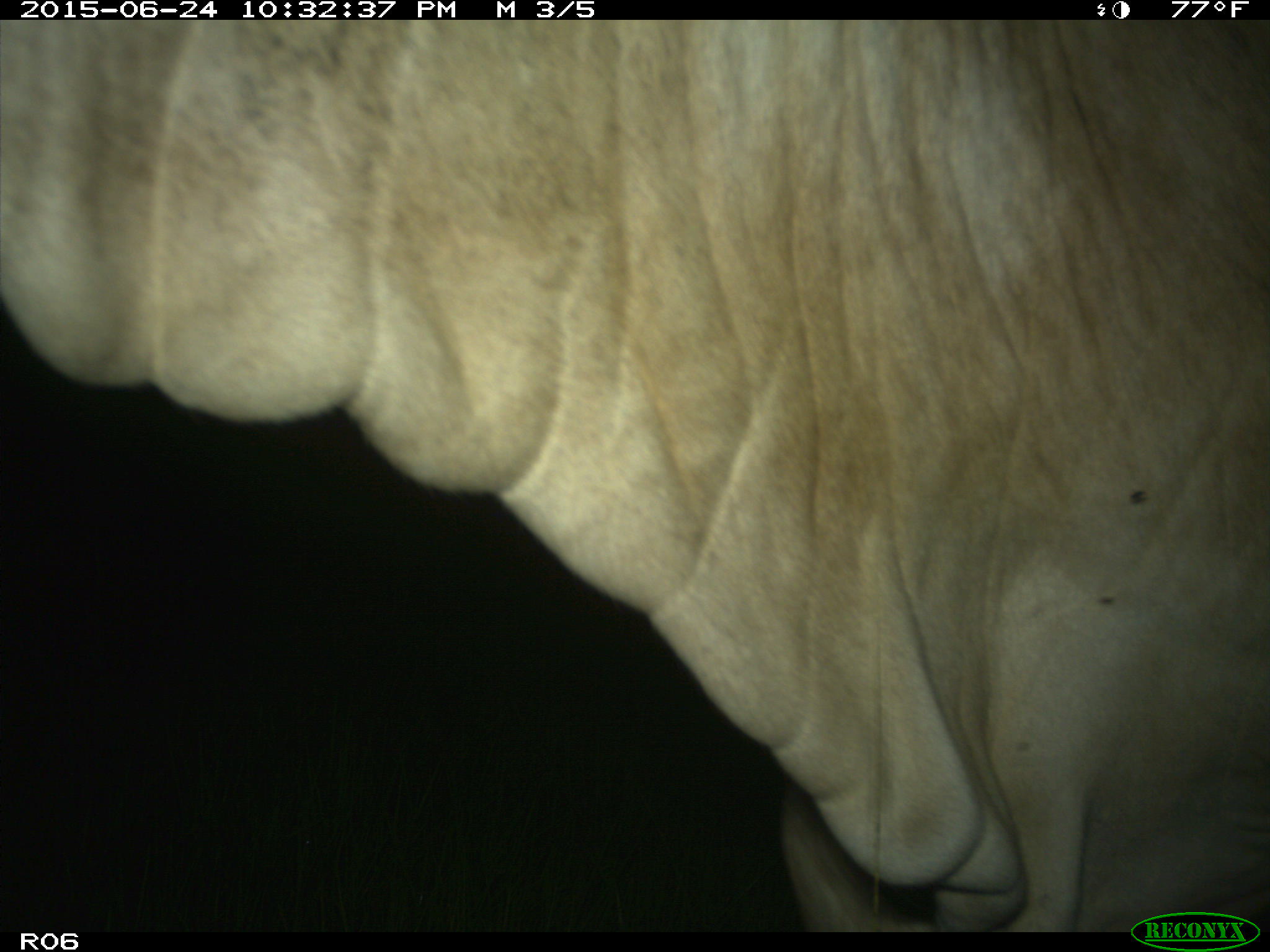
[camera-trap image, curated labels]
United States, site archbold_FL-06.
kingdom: Animalia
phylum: Chordata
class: Mammalia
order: Artiodactyla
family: Bovidae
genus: Bos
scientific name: Bos taurus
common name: domestic cow